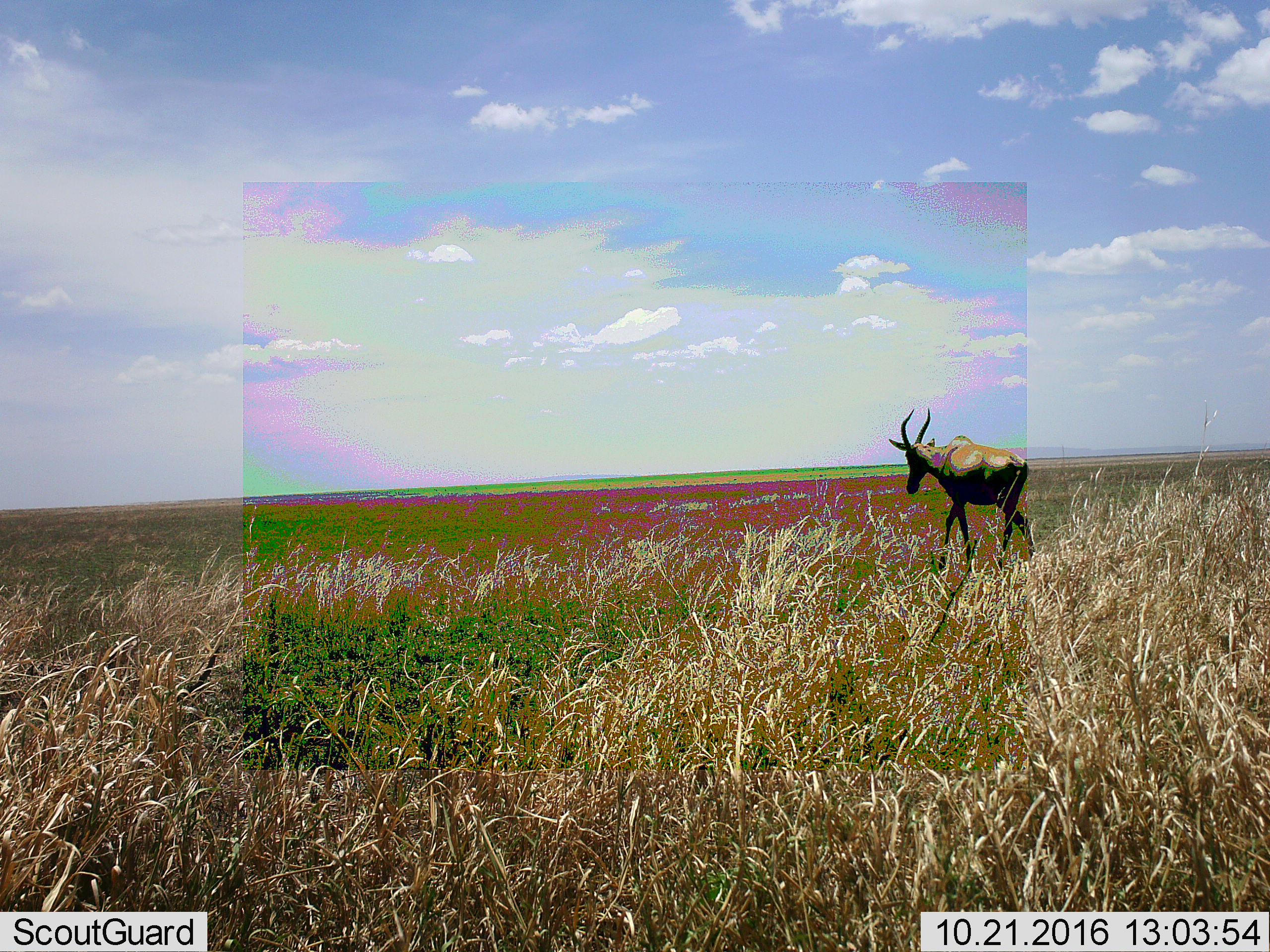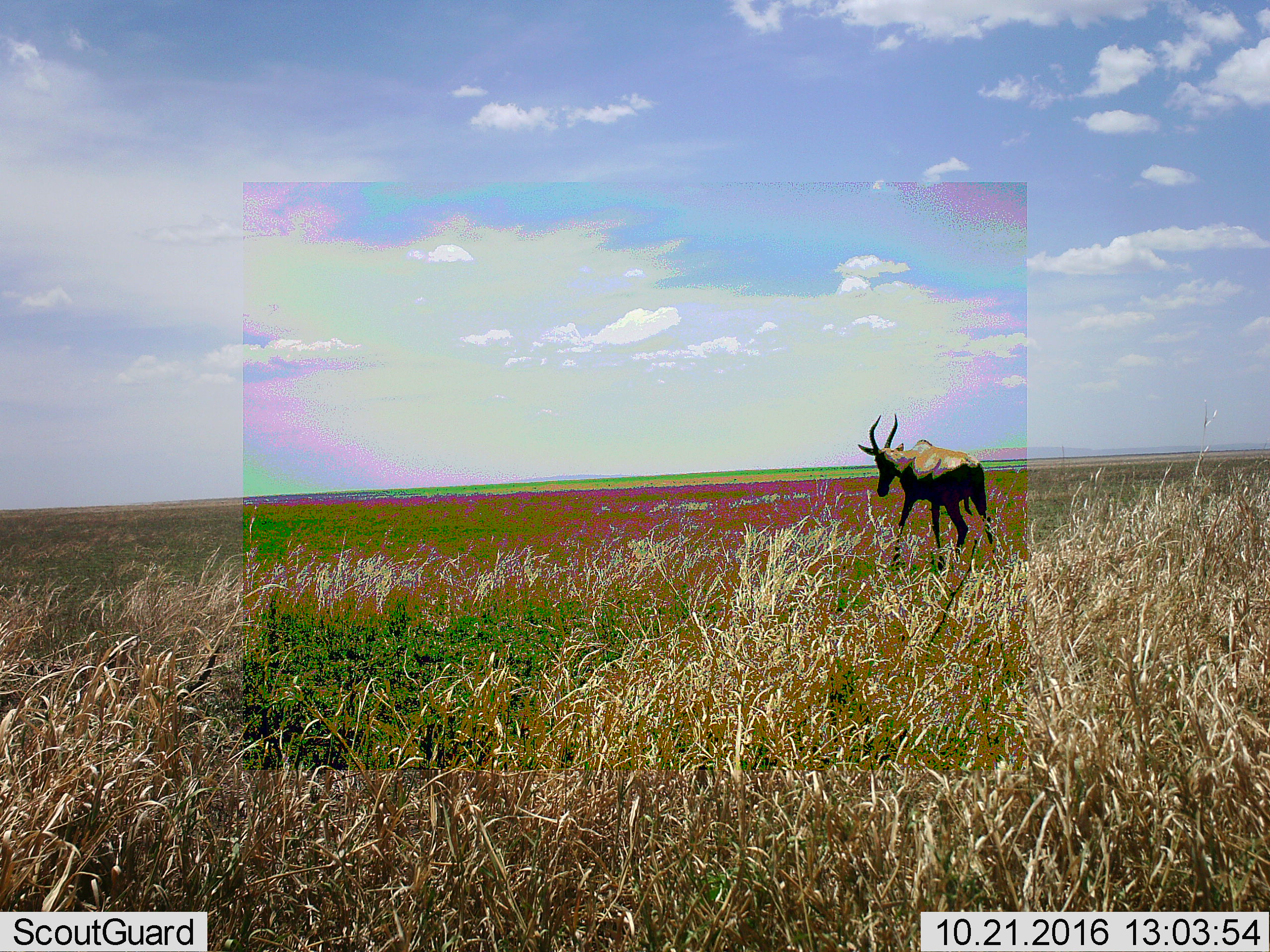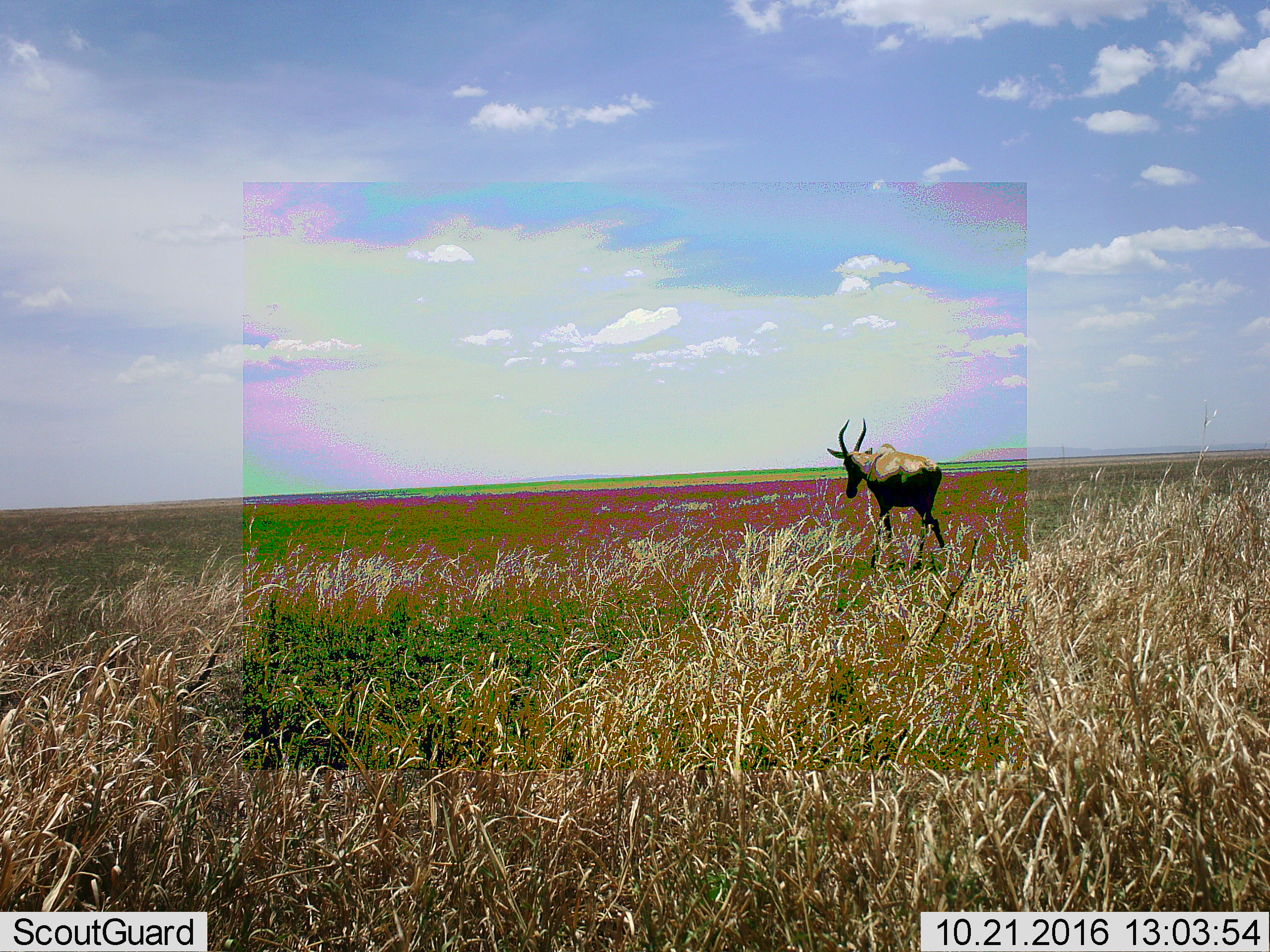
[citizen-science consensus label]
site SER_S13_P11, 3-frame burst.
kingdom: Animalia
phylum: Chordata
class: Mammalia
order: Artiodactyla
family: Bovidae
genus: Damaliscus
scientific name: Damaliscus lunatus jimela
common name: topi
Topi (Damaliscus lunatus jimela), count 1. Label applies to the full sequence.